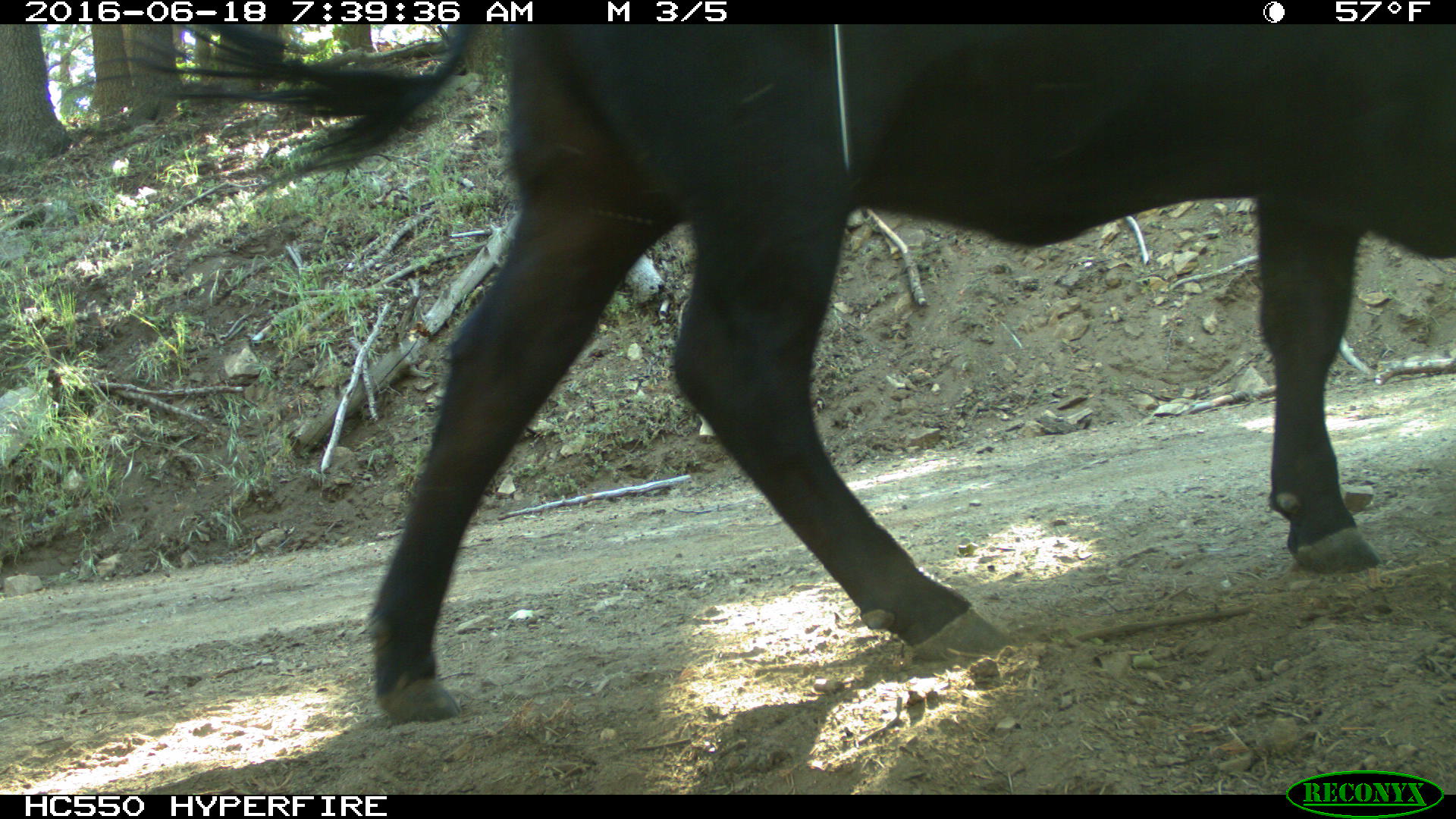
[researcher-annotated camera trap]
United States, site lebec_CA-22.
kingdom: Animalia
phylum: Chordata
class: Mammalia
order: Artiodactyla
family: Bovidae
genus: Bos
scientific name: Bos taurus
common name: domestic cow